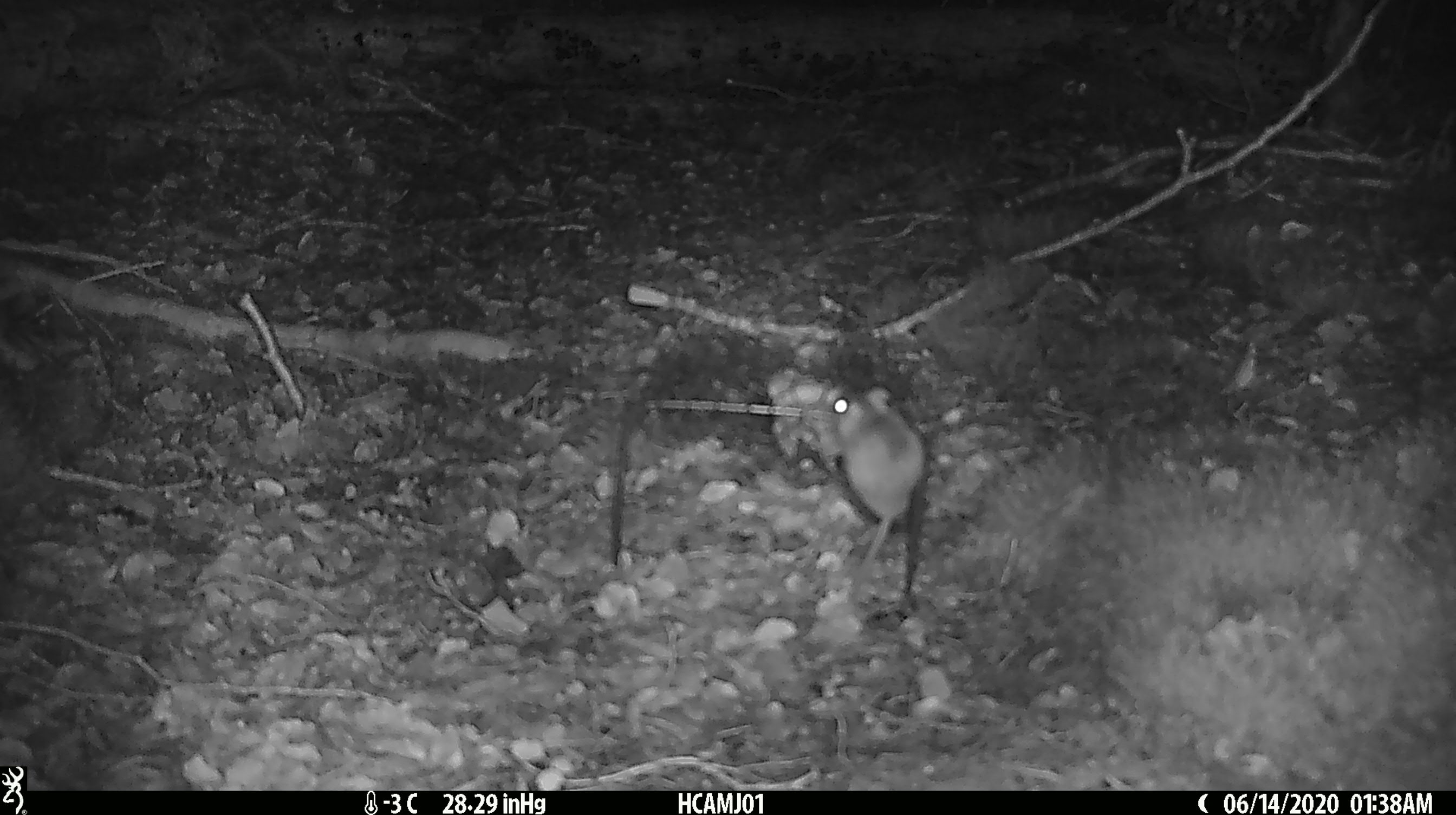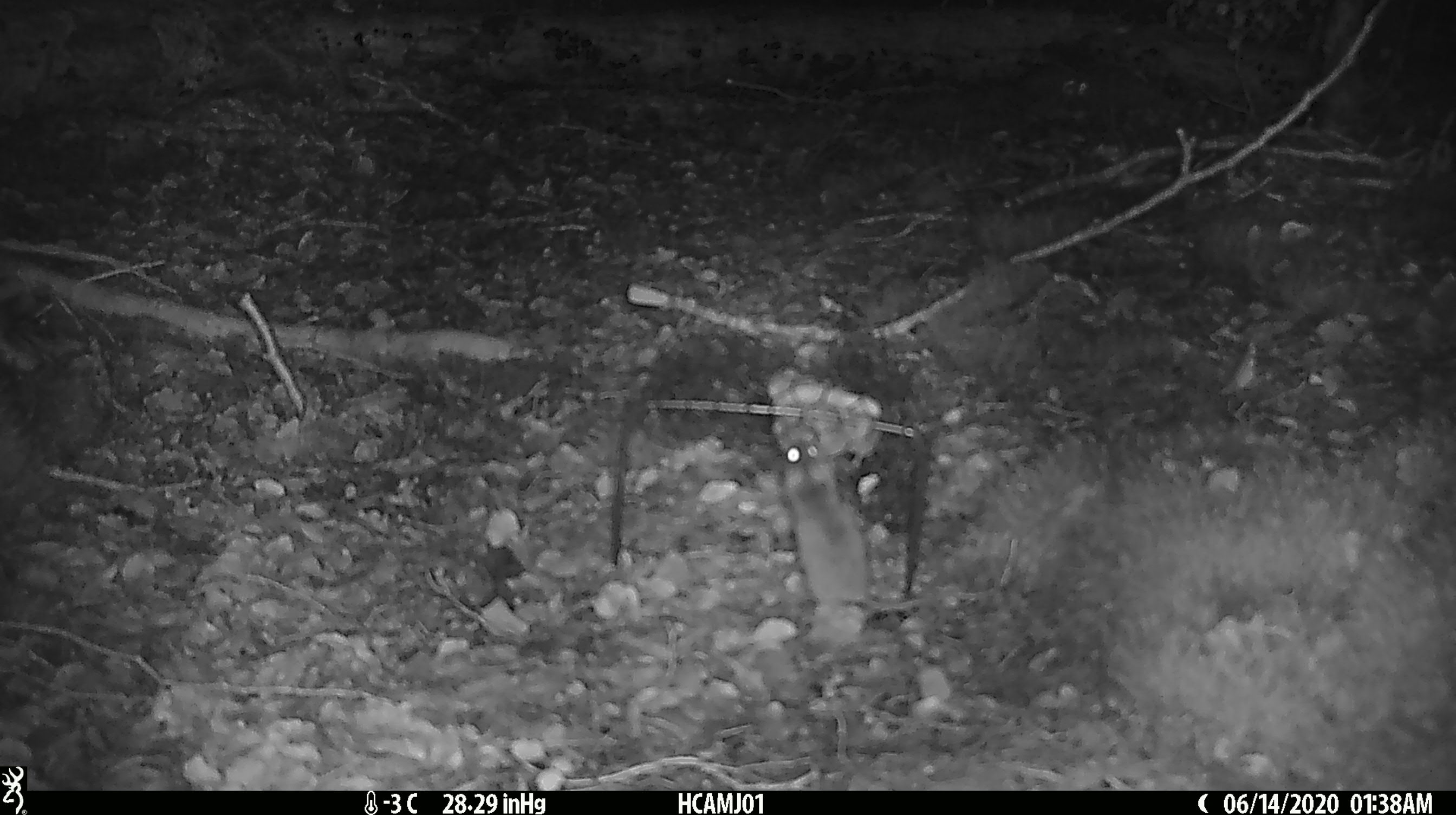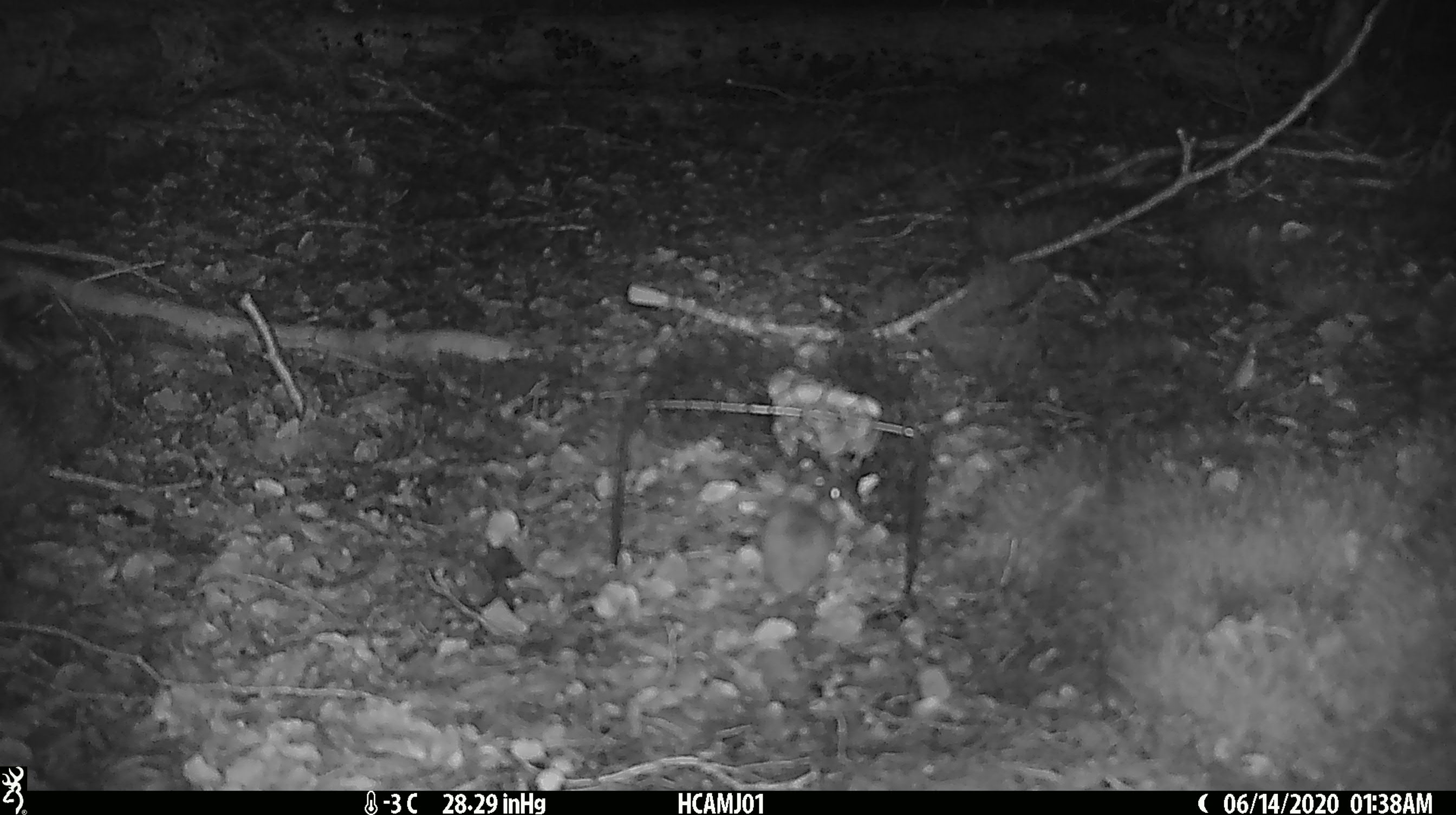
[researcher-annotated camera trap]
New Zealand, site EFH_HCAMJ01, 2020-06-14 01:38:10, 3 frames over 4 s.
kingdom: Animalia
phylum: Chordata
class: Mammalia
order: Rodentia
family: Muridae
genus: Mus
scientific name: Mus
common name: mouse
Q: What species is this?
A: Mouse (Mus).